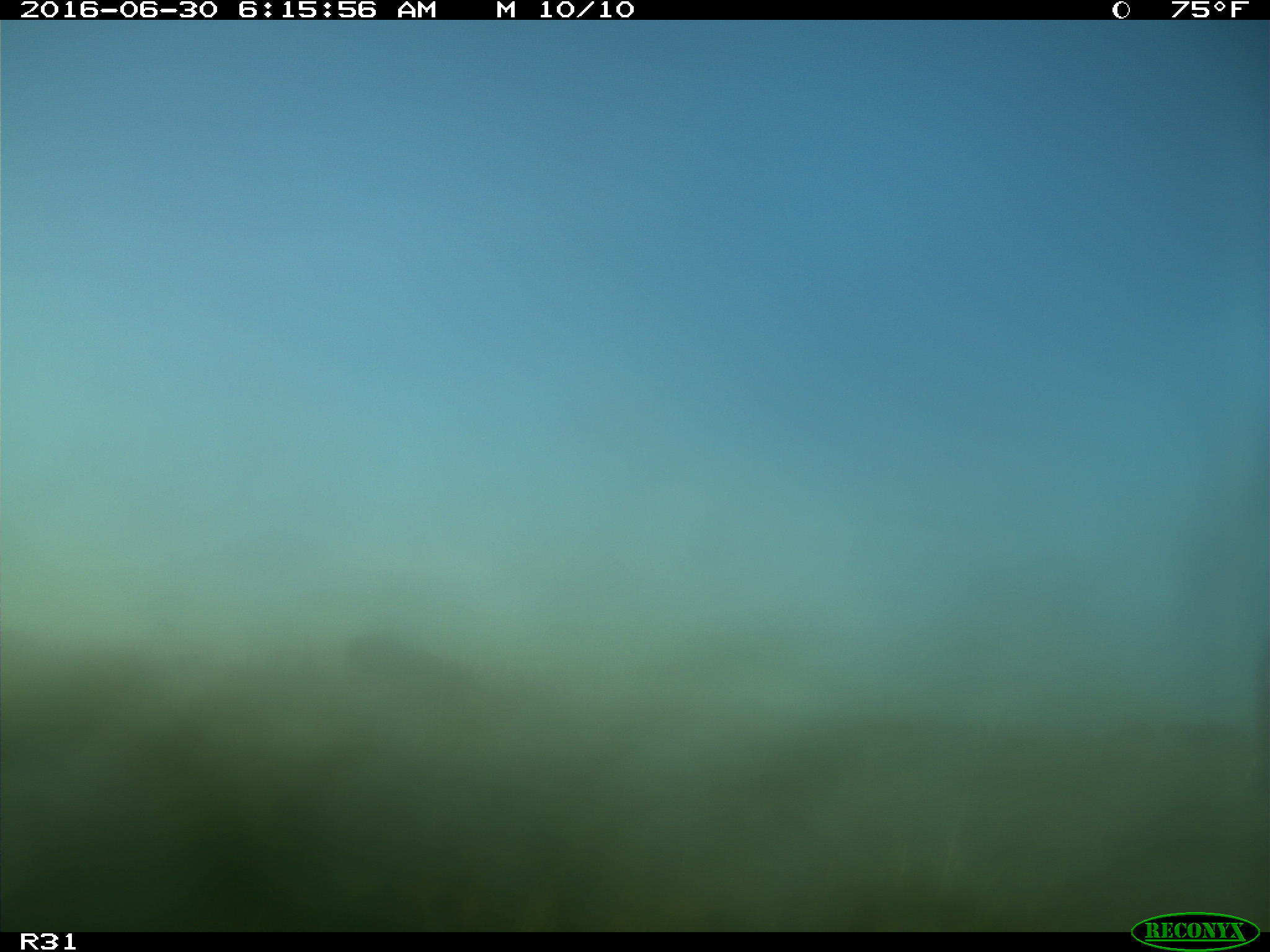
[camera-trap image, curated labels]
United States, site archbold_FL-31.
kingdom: Animalia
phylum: Chordata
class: Mammalia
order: Artiodactyla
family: Bovidae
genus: Bos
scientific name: Bos taurus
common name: domestic cow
Bos taurus (domestic cow).